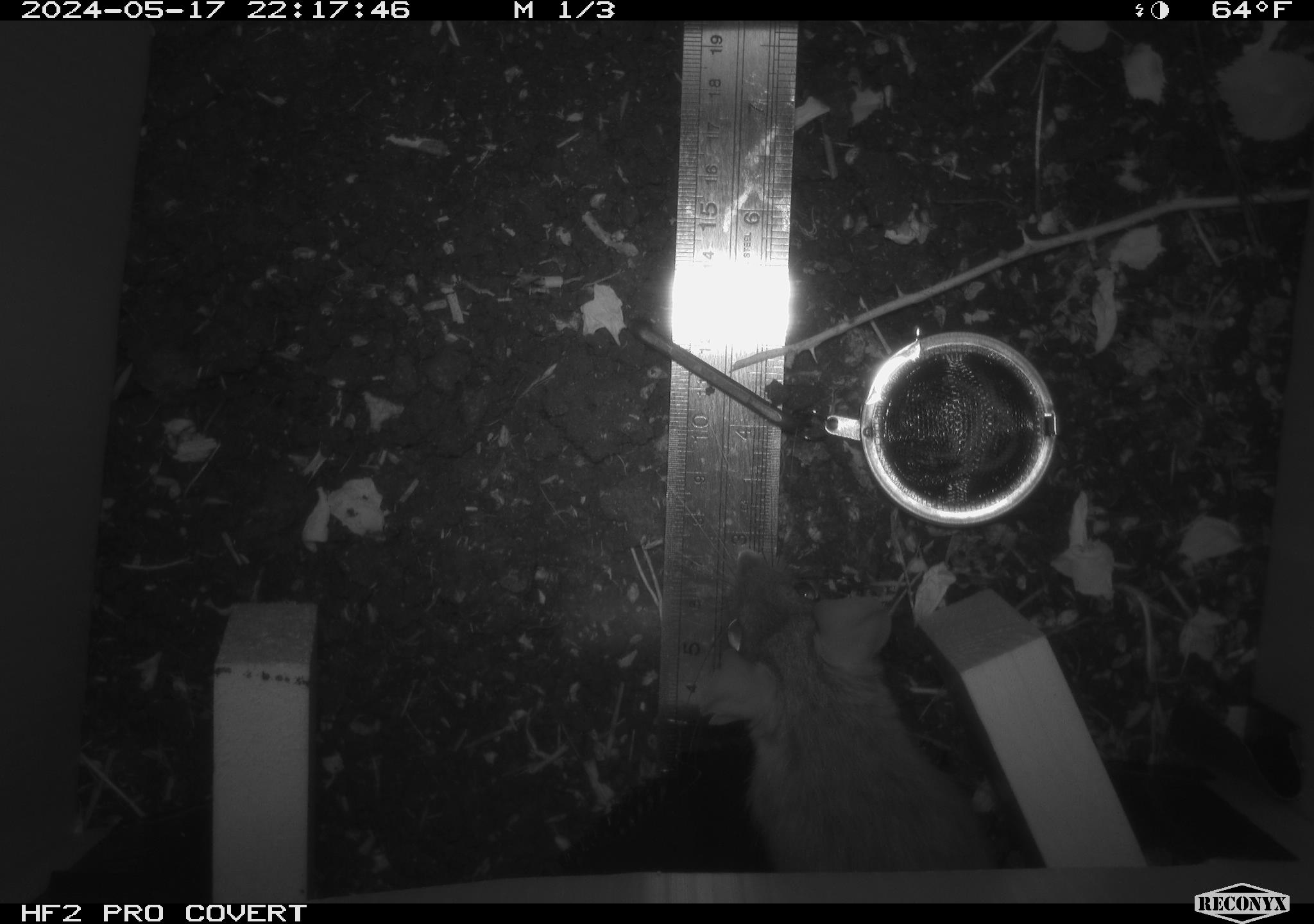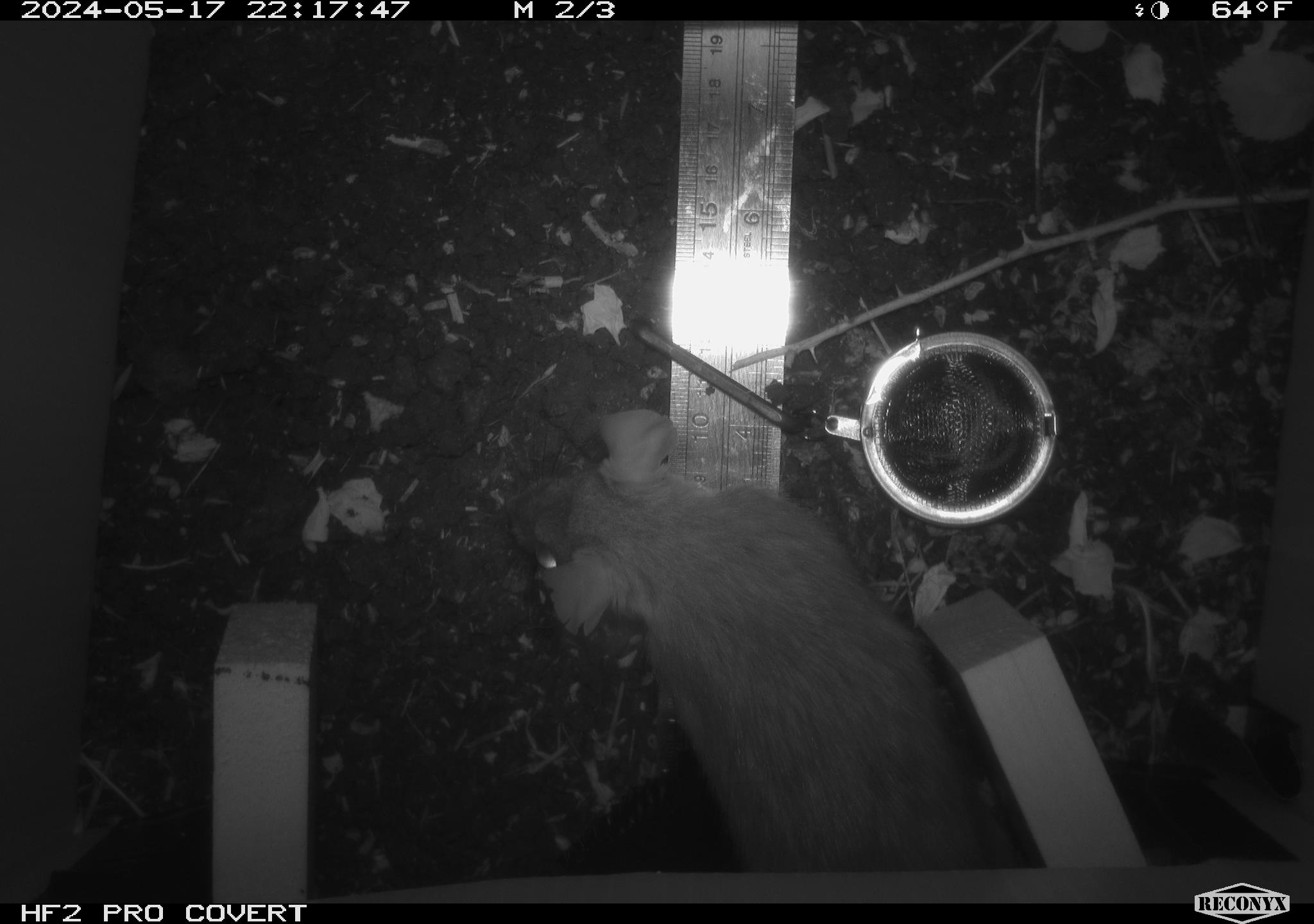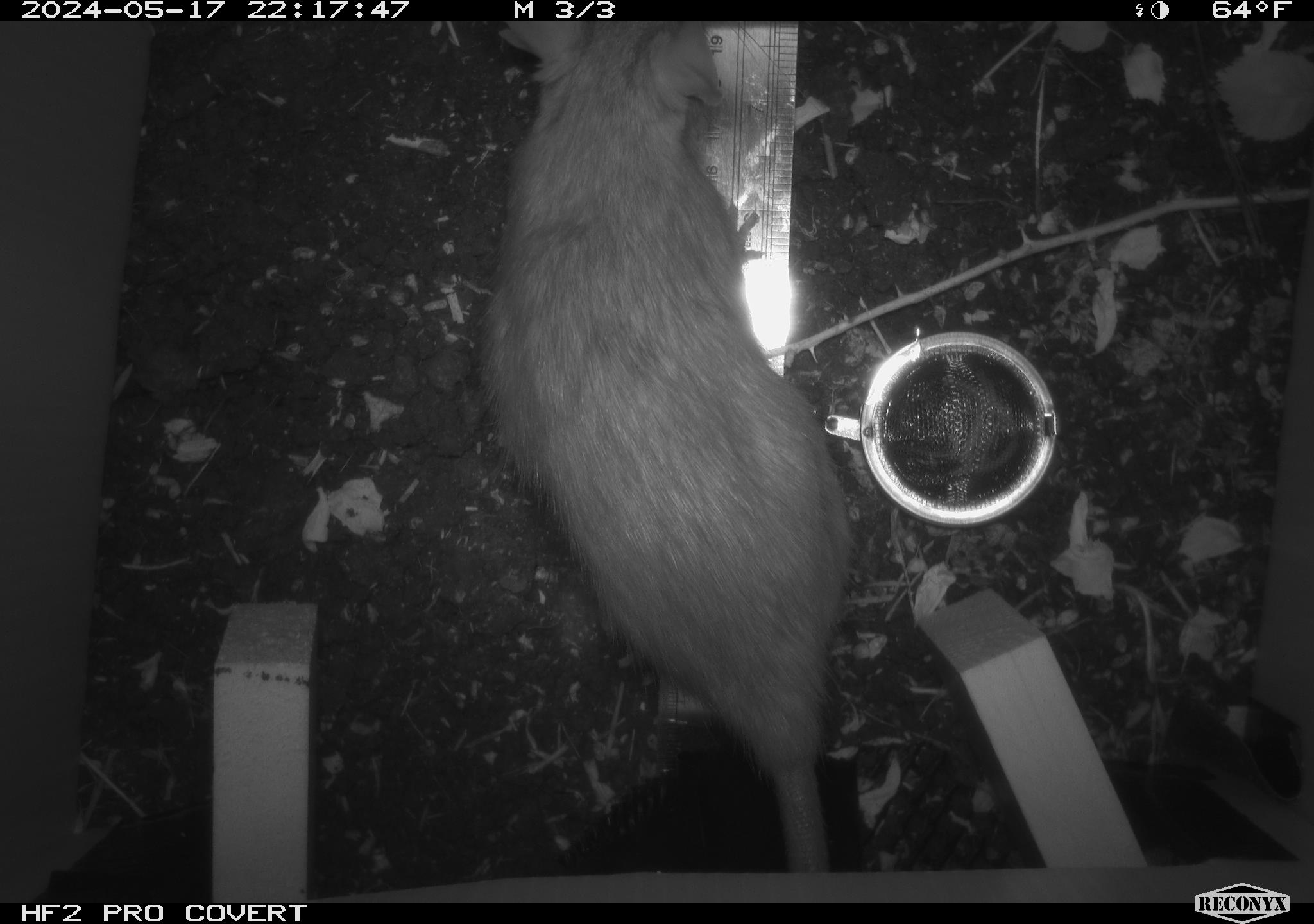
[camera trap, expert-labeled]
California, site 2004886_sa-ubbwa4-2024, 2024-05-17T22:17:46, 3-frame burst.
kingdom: Animalia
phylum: Chordata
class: Mammalia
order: Rodentia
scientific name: Rodentia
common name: woodrat or rat or mouse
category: woodrat or rat or mouse species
Woodrat or rat or mouse species (woodrat or rat or mouse) (Rodentia).